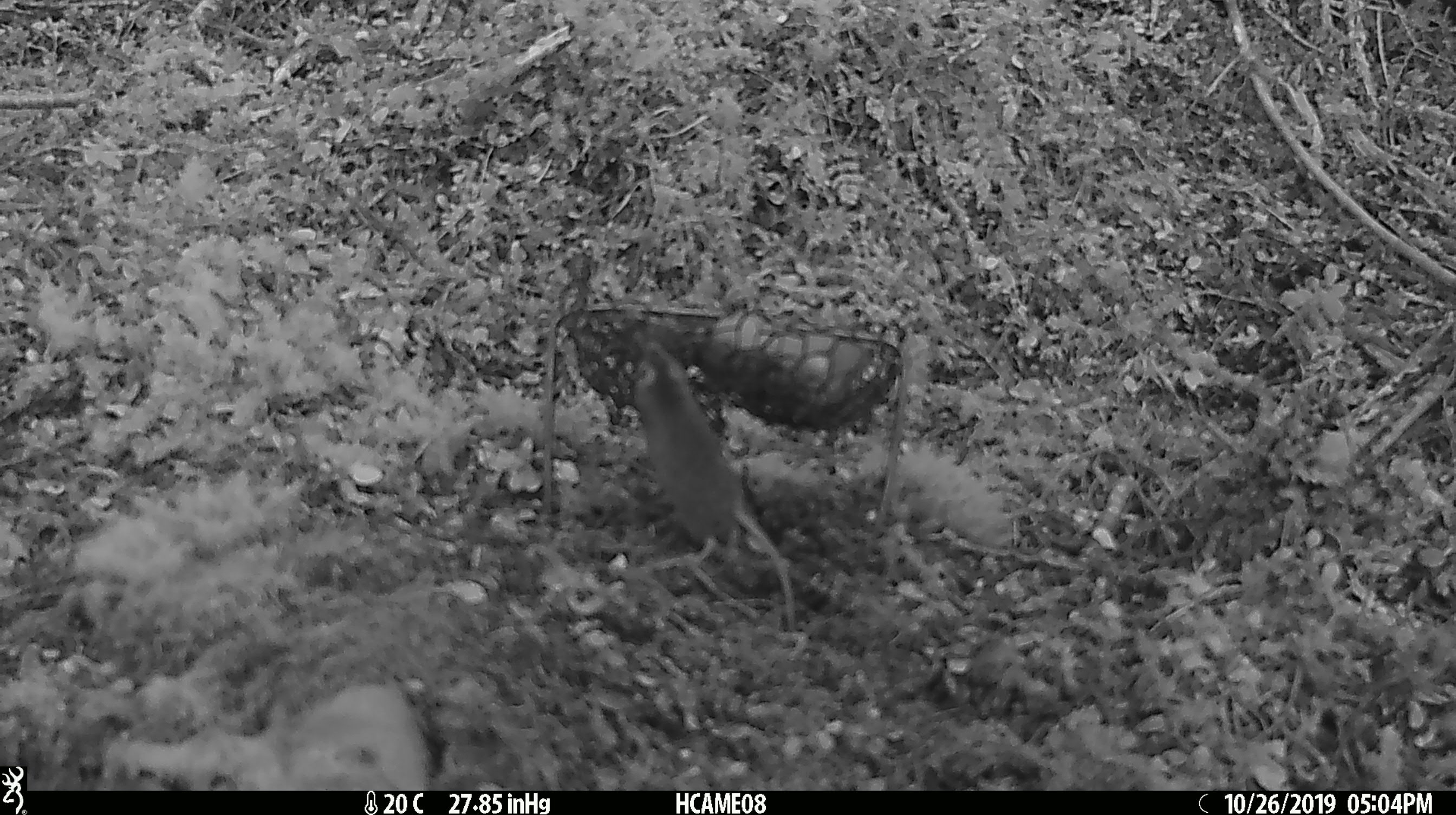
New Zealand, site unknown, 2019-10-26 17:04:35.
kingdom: Animalia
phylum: Chordata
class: Mammalia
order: Rodentia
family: Muridae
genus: Mus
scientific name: Mus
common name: mouse